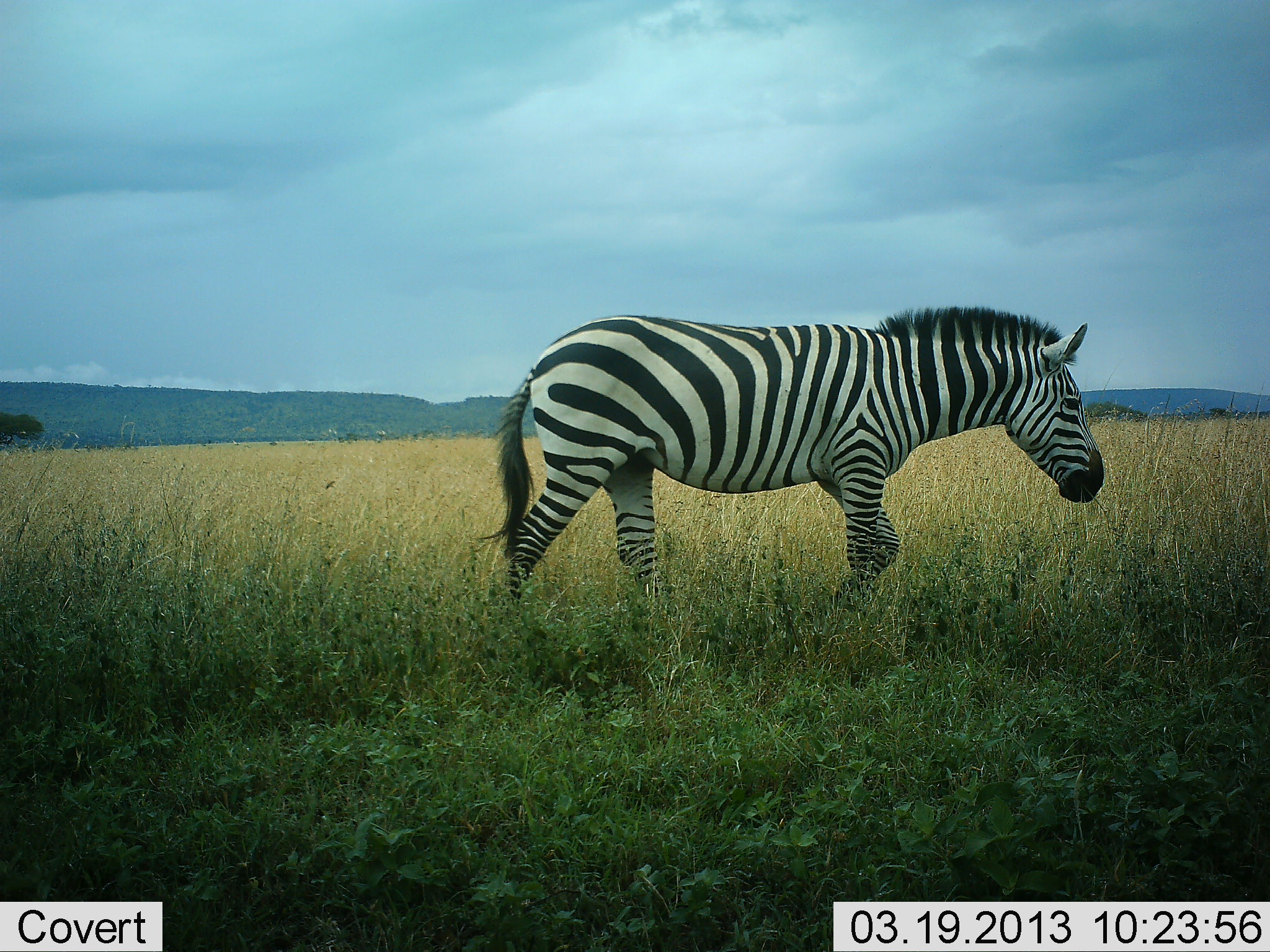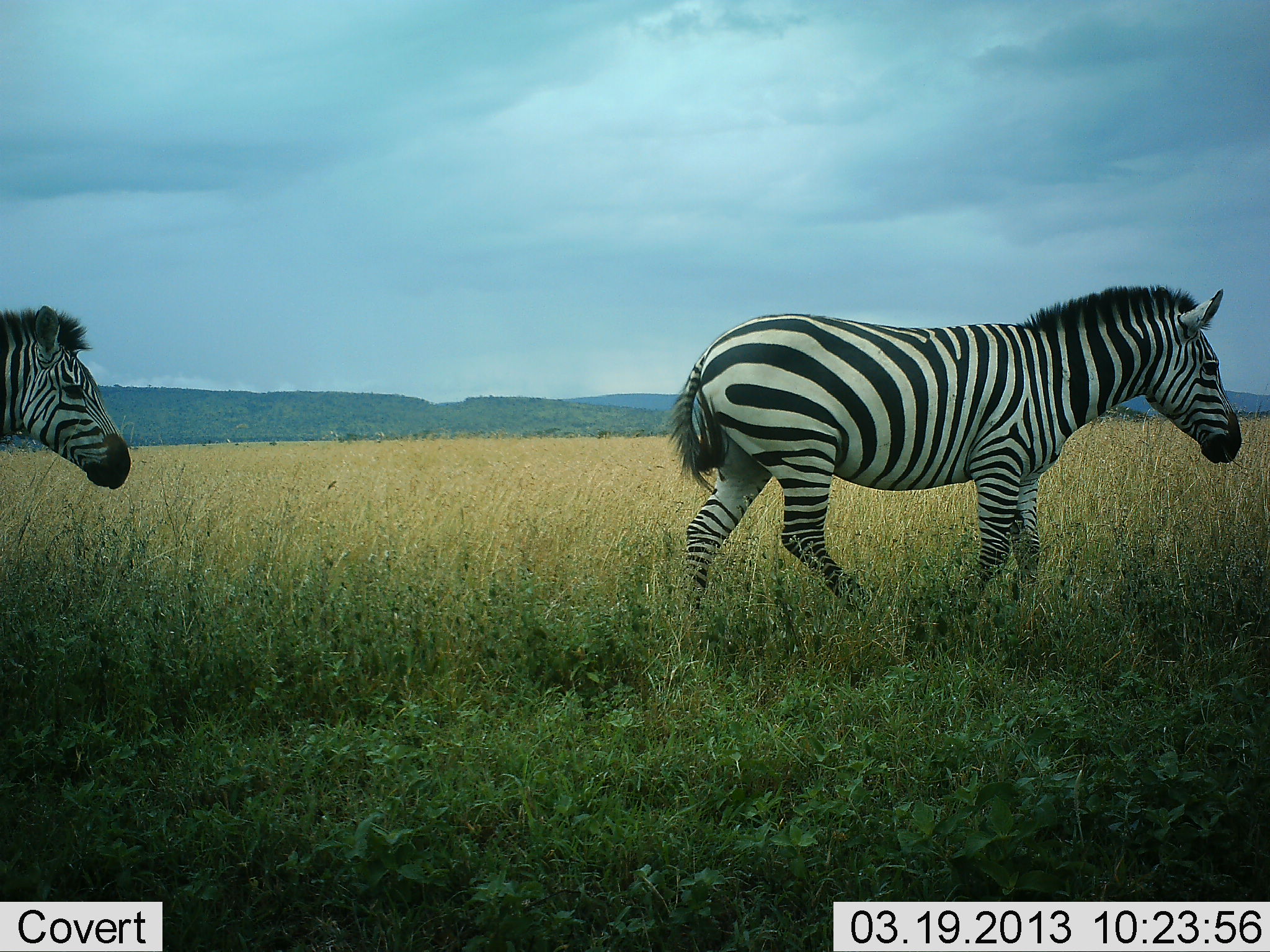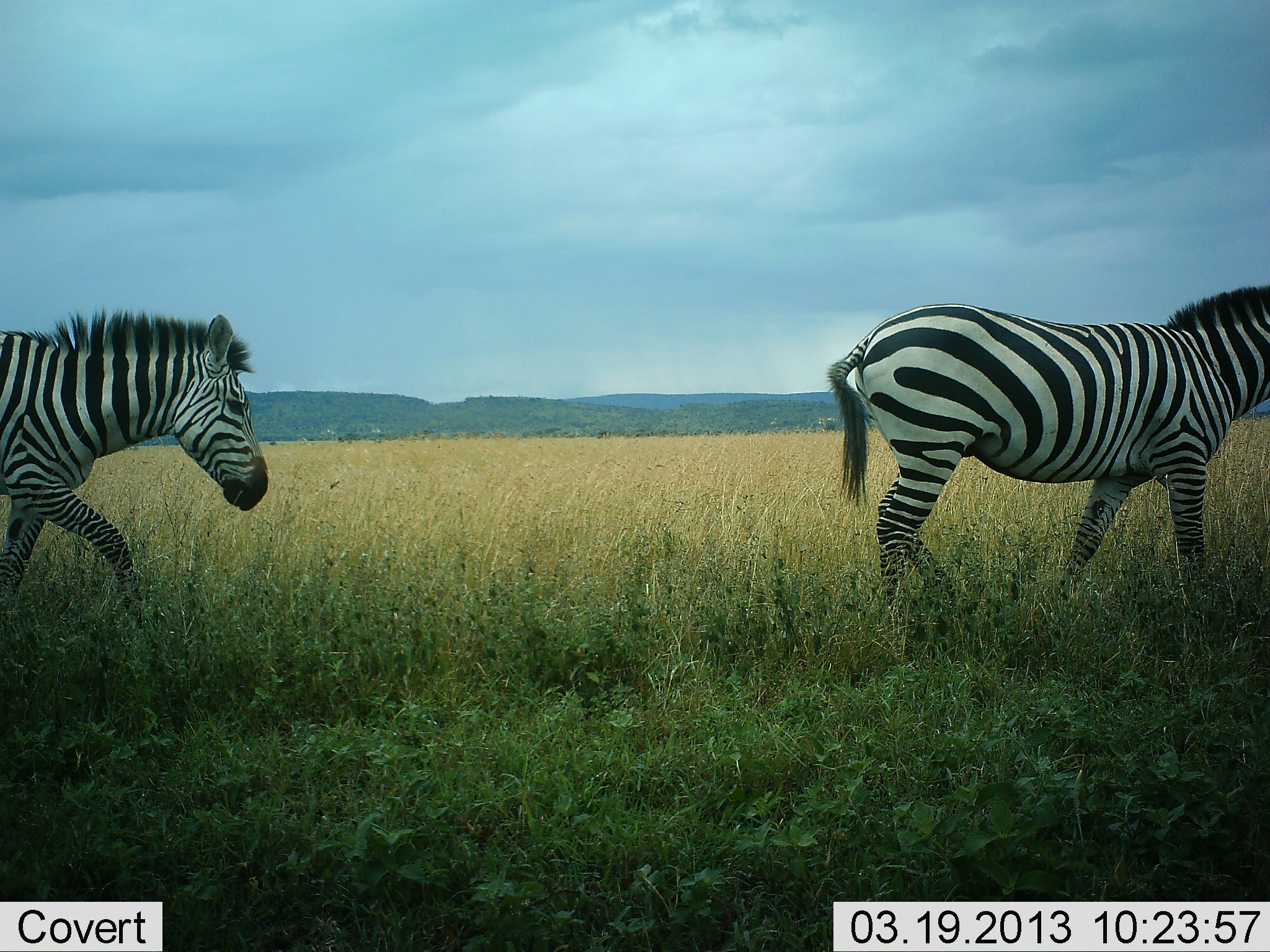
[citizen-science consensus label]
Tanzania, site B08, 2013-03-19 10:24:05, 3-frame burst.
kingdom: Animalia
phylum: Chordata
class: Mammalia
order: Perissodactyla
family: Equidae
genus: Equus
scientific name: Equus quagga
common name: plains zebra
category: zebra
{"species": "zebra (plains zebra) (Equus quagga)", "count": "2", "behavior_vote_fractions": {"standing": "9%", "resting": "0%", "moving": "96%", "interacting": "0%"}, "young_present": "0%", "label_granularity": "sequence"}